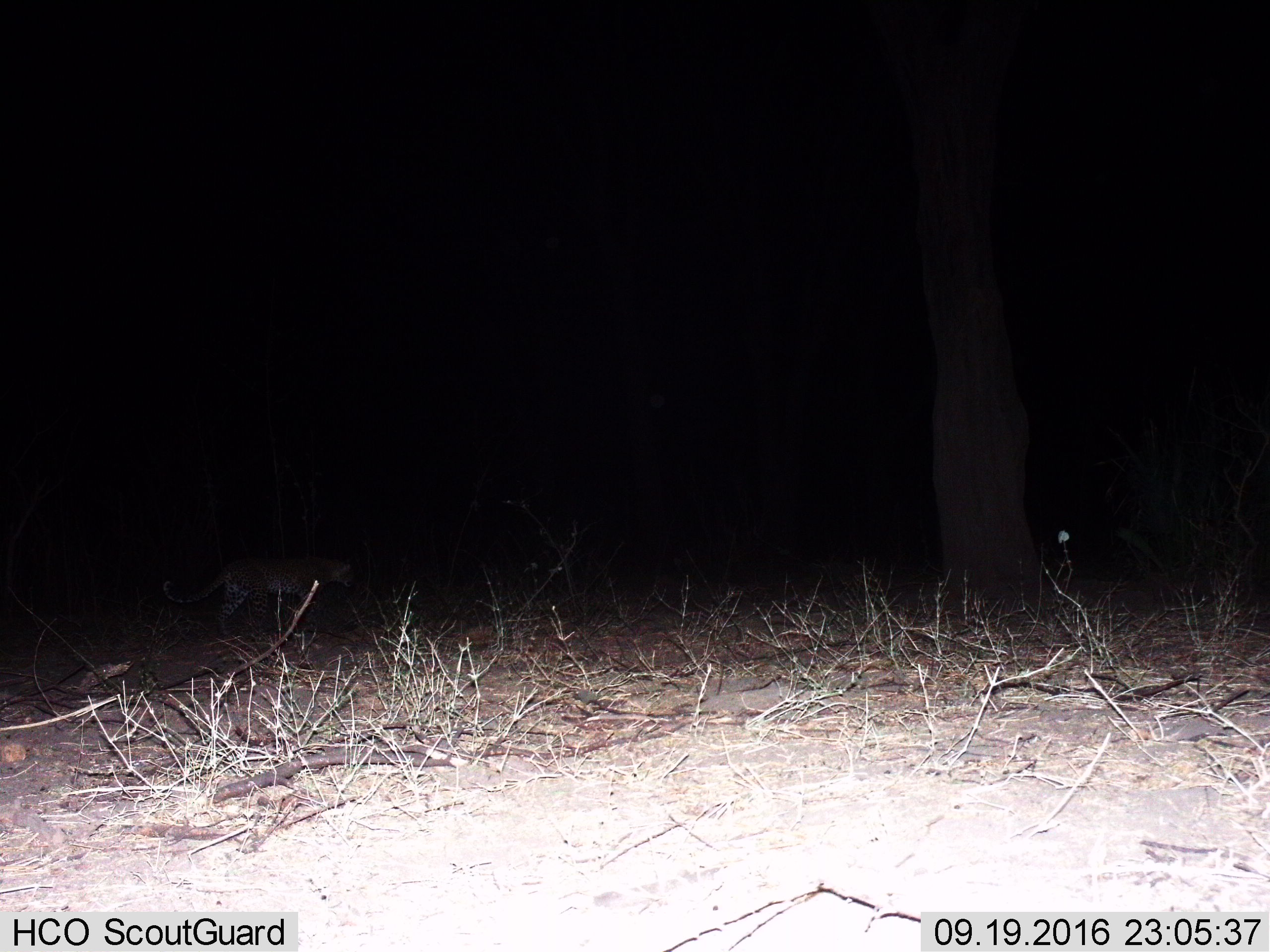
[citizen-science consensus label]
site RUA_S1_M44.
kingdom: Animalia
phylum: Chordata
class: Mammalia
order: Carnivora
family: Felidae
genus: Panthera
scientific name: Panthera pardus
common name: leopard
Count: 1.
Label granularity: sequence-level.